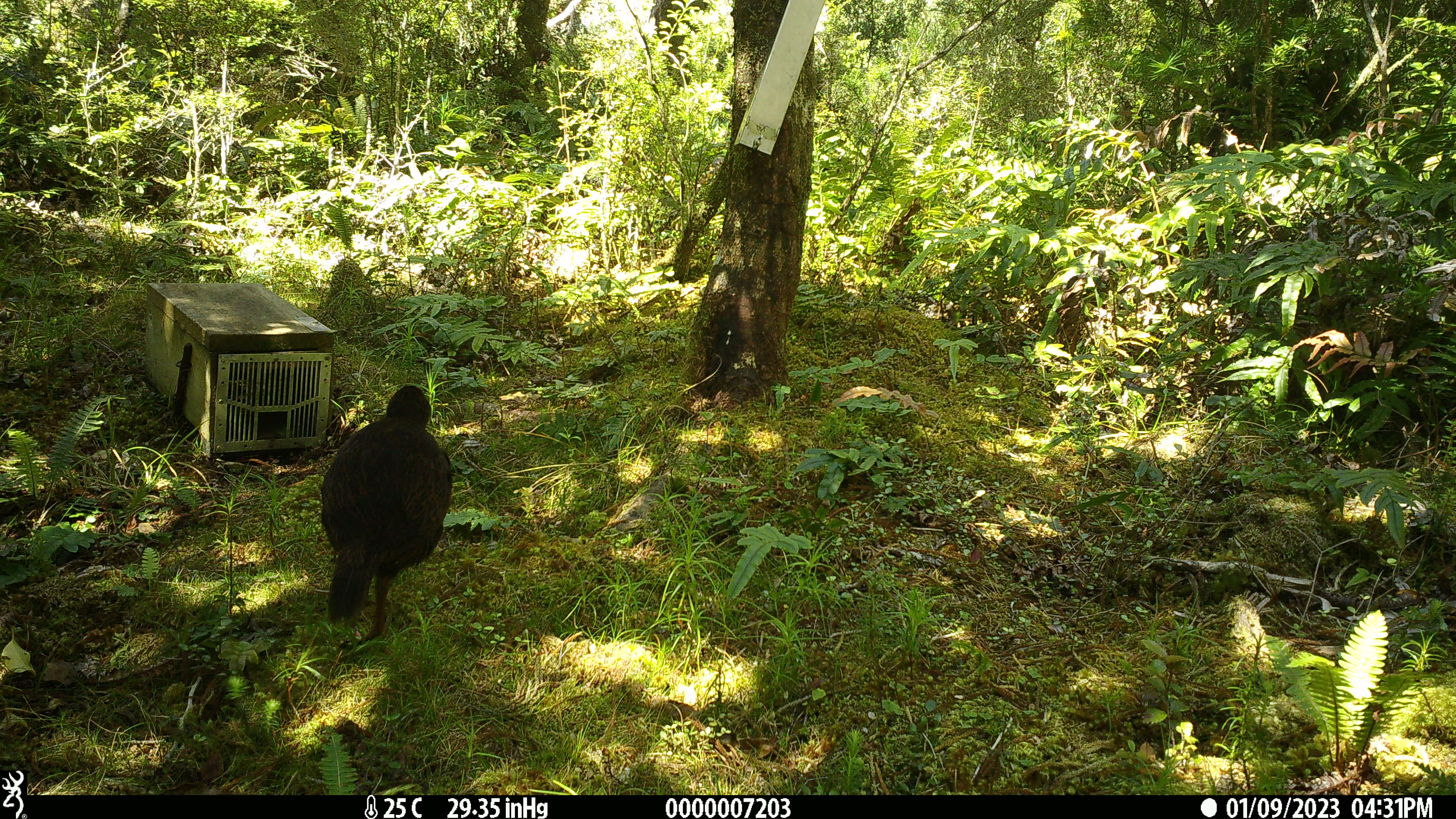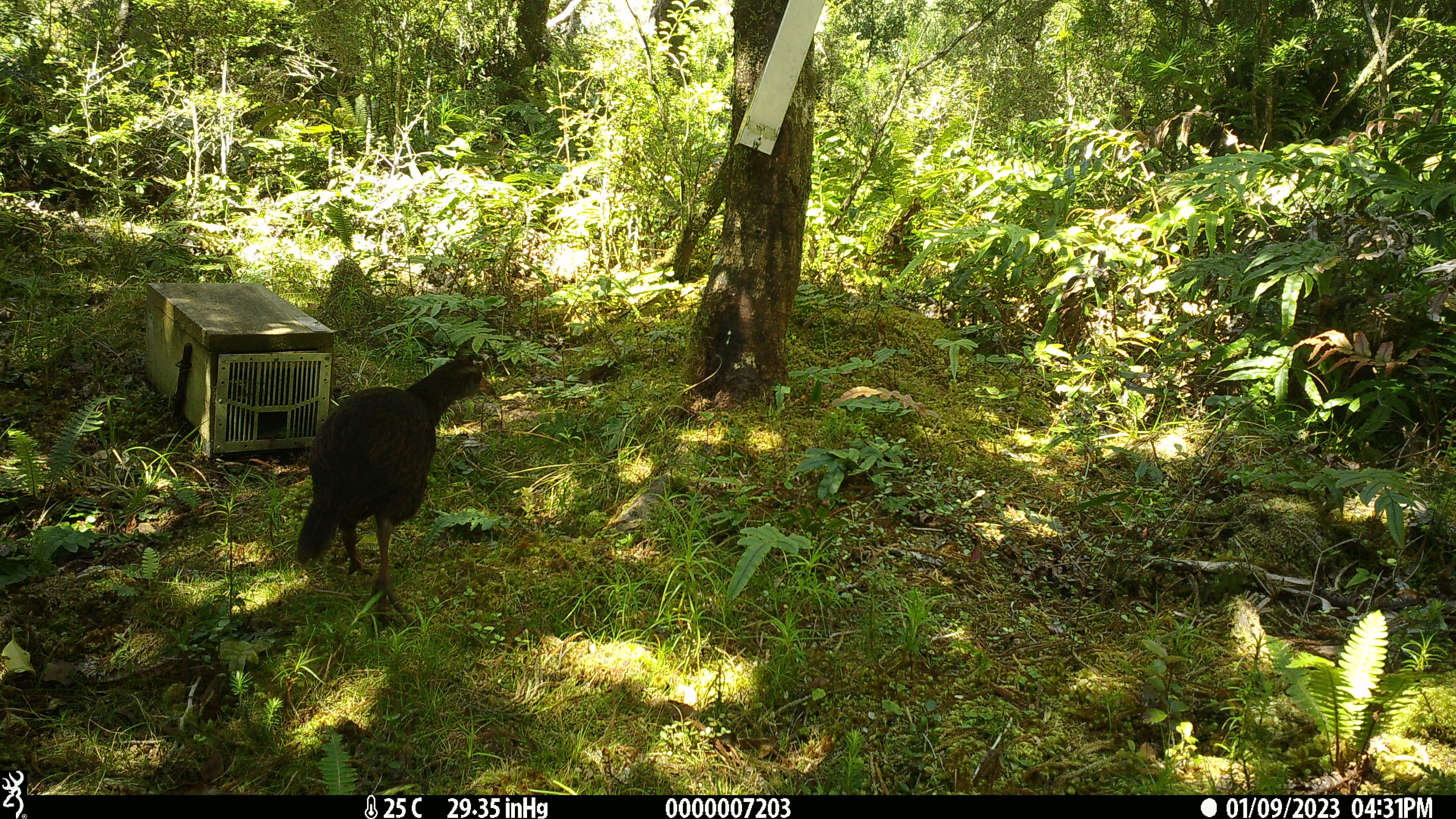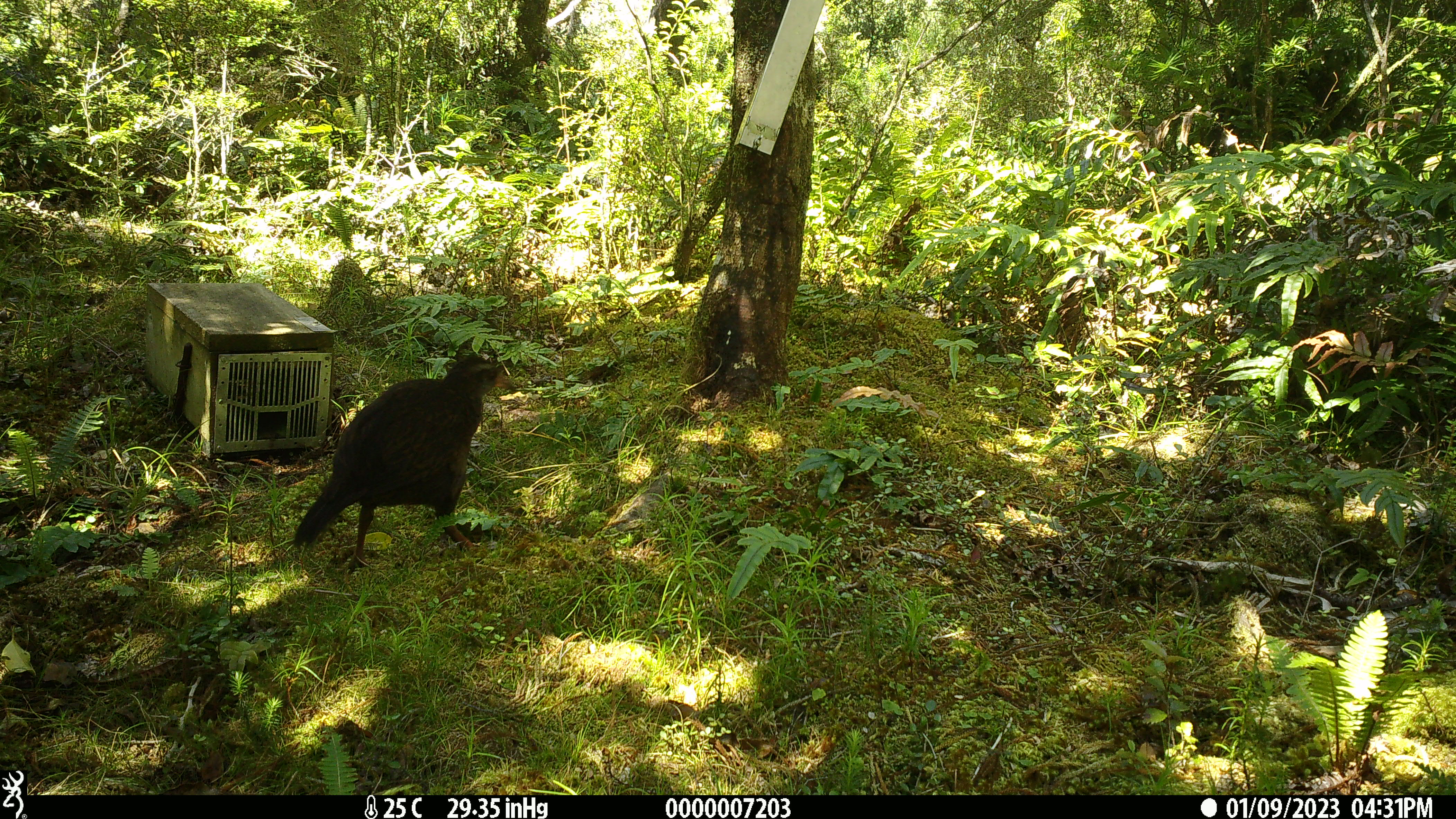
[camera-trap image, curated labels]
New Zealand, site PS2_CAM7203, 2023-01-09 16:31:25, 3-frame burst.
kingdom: Animalia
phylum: Chordata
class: Aves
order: Gruiformes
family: Rallidae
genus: Gallirallus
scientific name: Gallirallus australis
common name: weka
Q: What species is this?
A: Weka (Gallirallus australis).